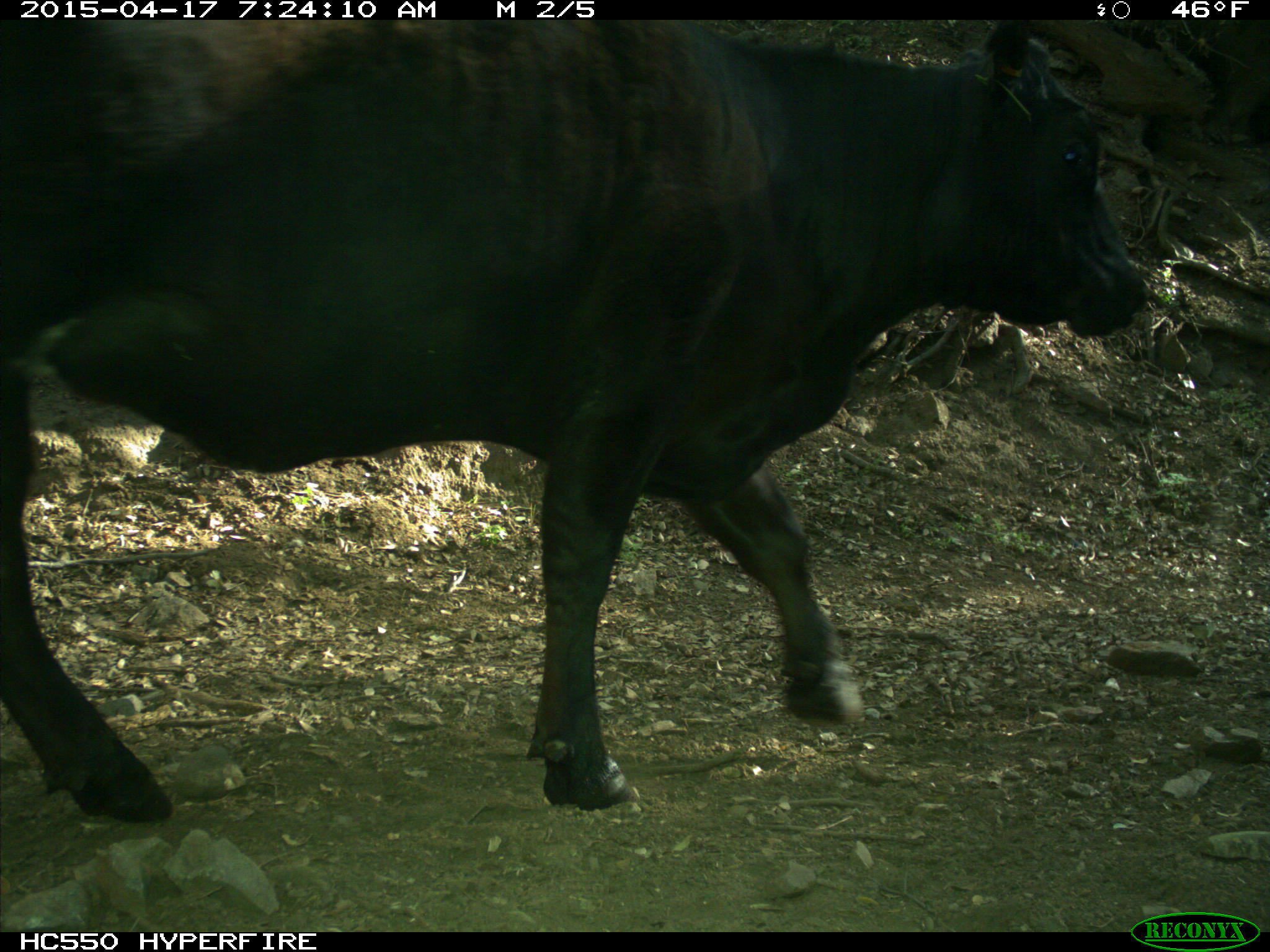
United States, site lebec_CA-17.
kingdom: Animalia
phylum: Chordata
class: Mammalia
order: Artiodactyla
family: Bovidae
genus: Bos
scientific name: Bos taurus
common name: domestic cow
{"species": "Bos taurus (domestic cow)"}